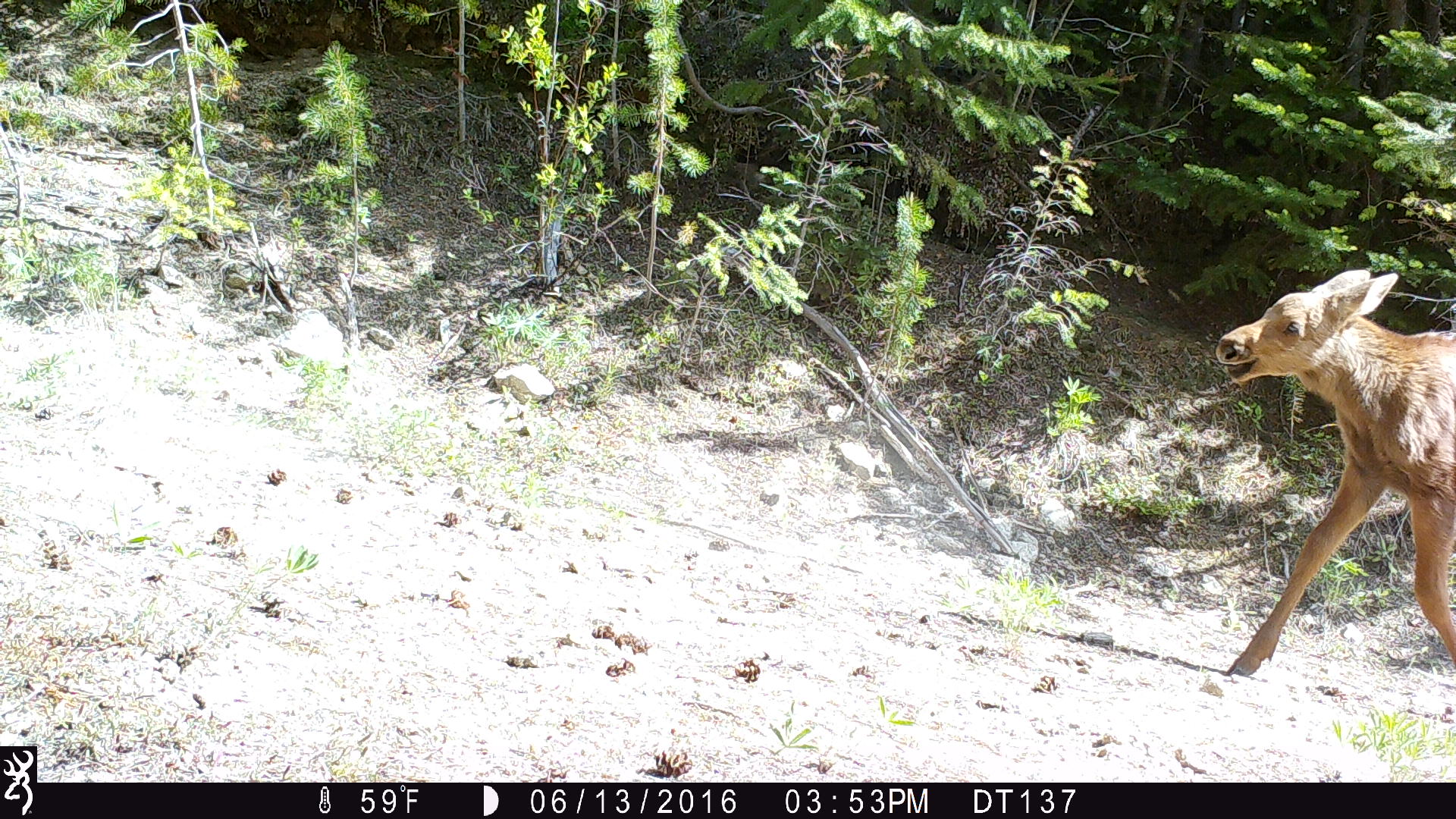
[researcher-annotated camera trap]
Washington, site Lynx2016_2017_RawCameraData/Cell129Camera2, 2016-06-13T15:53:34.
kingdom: Animalia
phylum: Chordata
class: Mammalia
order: Artiodactyla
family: Cervidae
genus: Alces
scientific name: Alces alces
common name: moose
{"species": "Alces alces (moose)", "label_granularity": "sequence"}